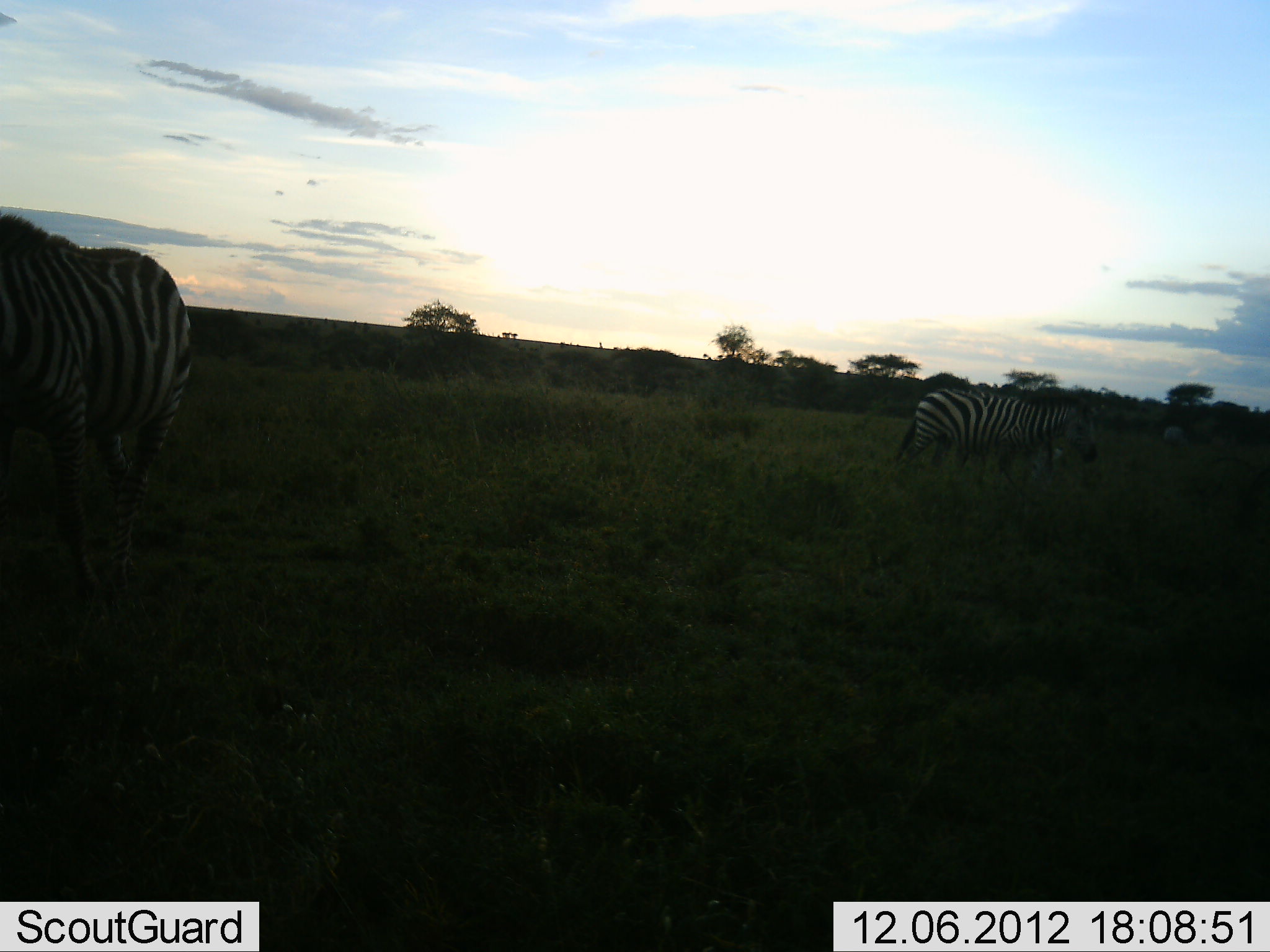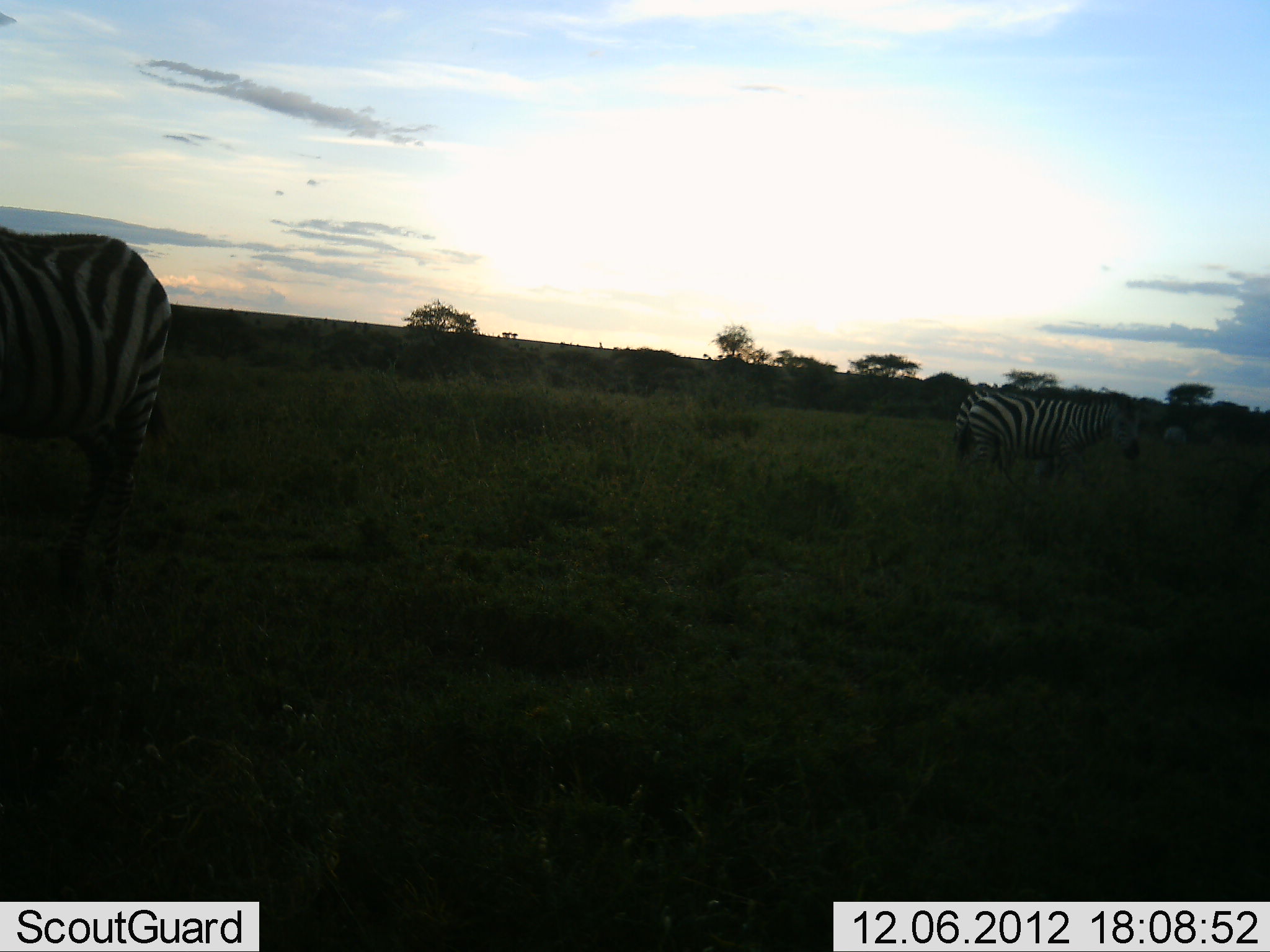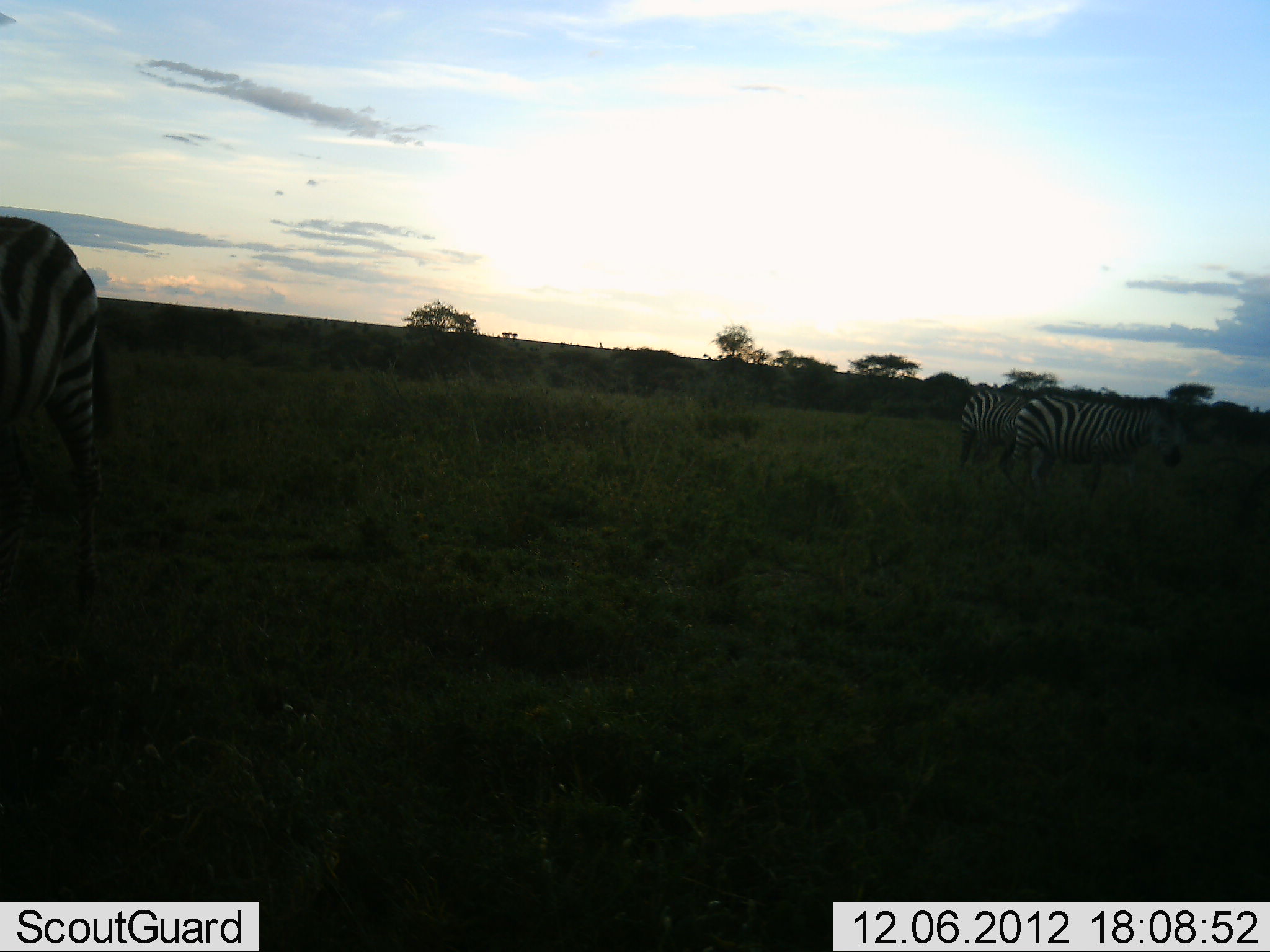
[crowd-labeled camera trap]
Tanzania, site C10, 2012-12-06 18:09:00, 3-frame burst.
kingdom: Animalia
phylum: Chordata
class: Mammalia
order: Perissodactyla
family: Equidae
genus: Equus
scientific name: Equus quagga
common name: plains zebra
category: zebra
Zebra (plains zebra) (Equus quagga), count 3. Behavior (volunteer vote fractions): standing 40%, resting 0%, moving 90%, interacting 0%. Young present (vote fraction): 0%. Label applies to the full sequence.